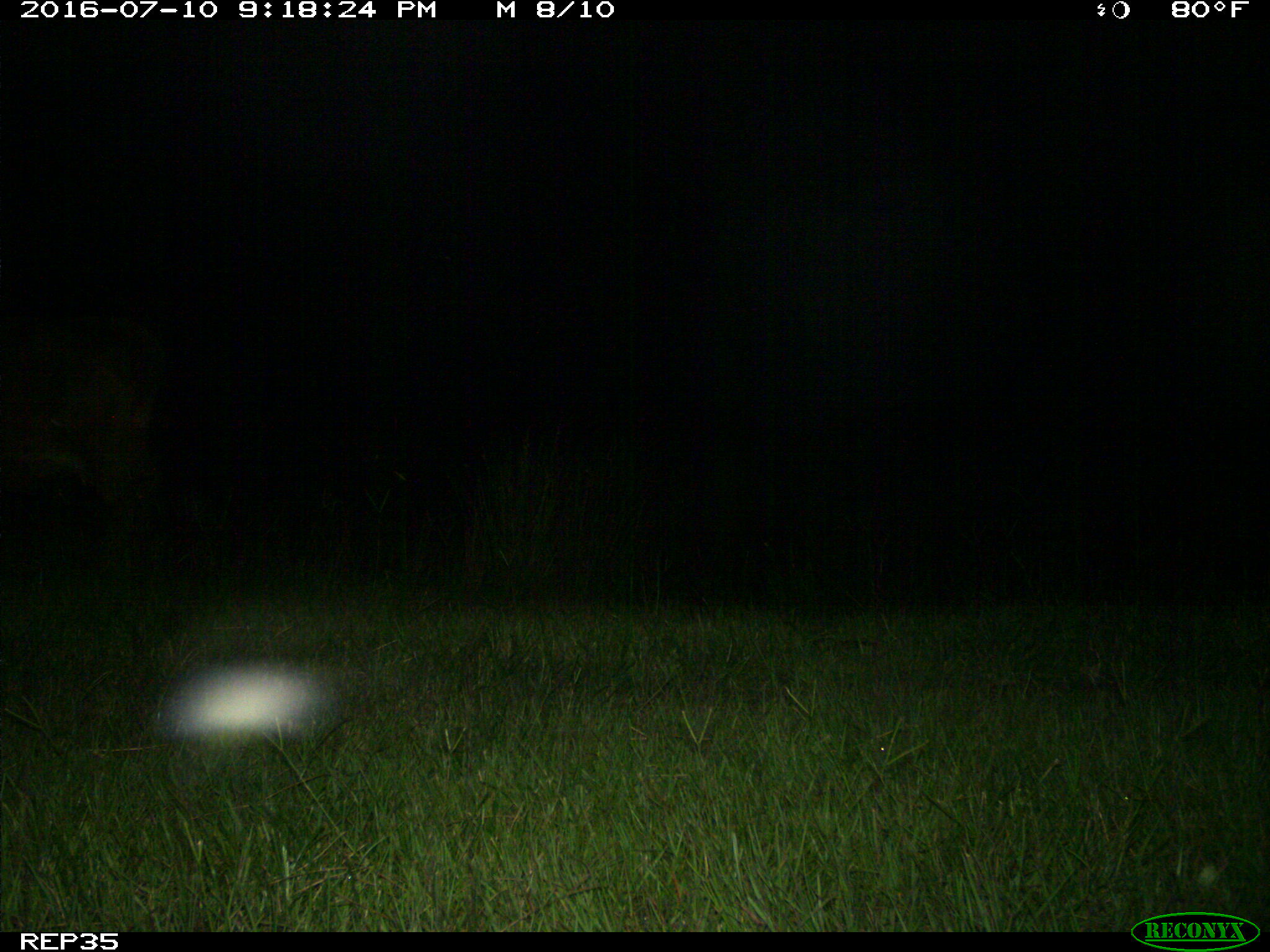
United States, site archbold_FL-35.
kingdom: Animalia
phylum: Chordata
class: Mammalia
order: Artiodactyla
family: Bovidae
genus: Bos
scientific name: Bos taurus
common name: domestic cow